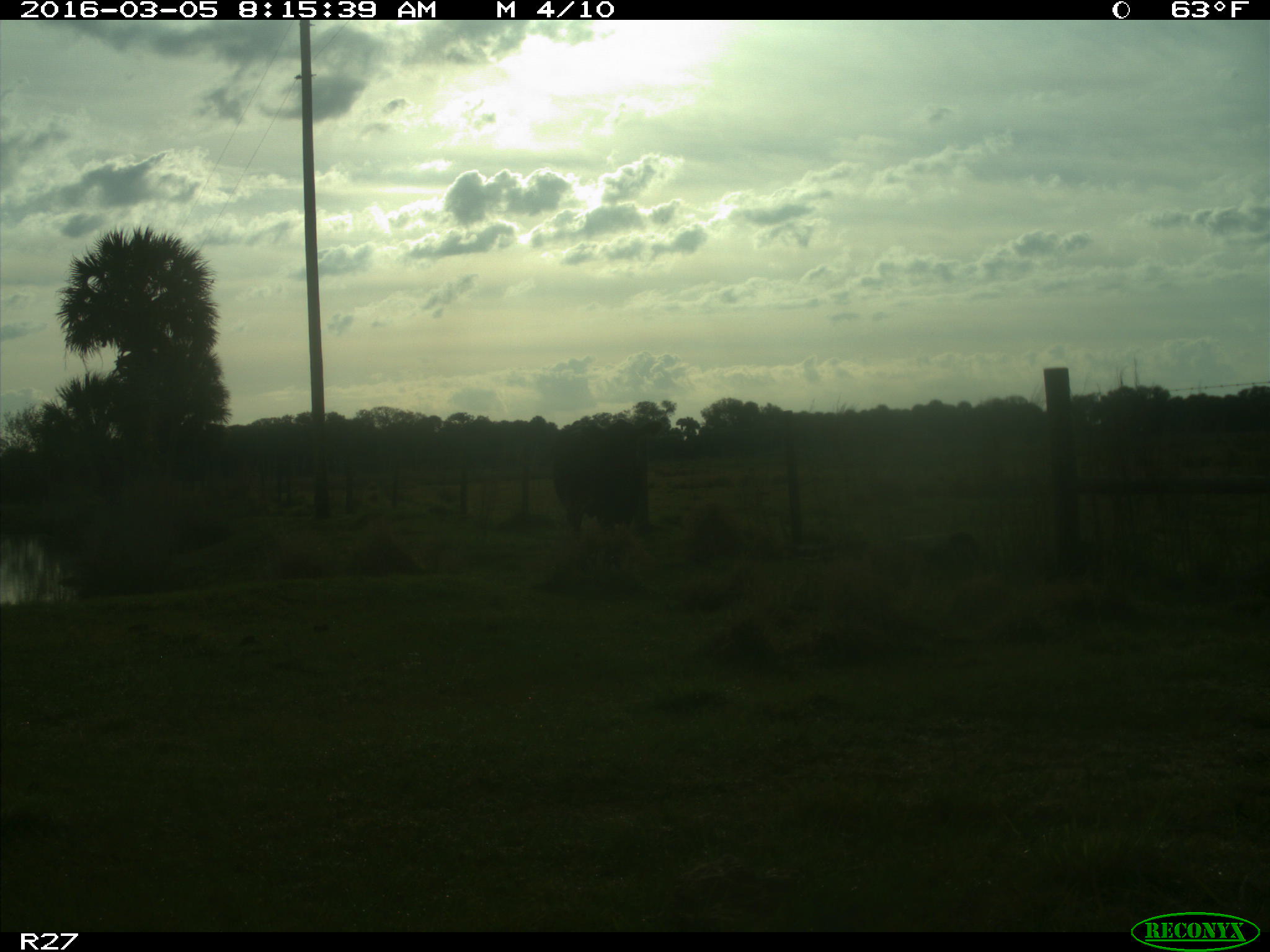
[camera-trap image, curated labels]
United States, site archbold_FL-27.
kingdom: Animalia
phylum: Chordata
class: Mammalia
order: Artiodactyla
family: Bovidae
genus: Bos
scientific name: Bos taurus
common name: domestic cow